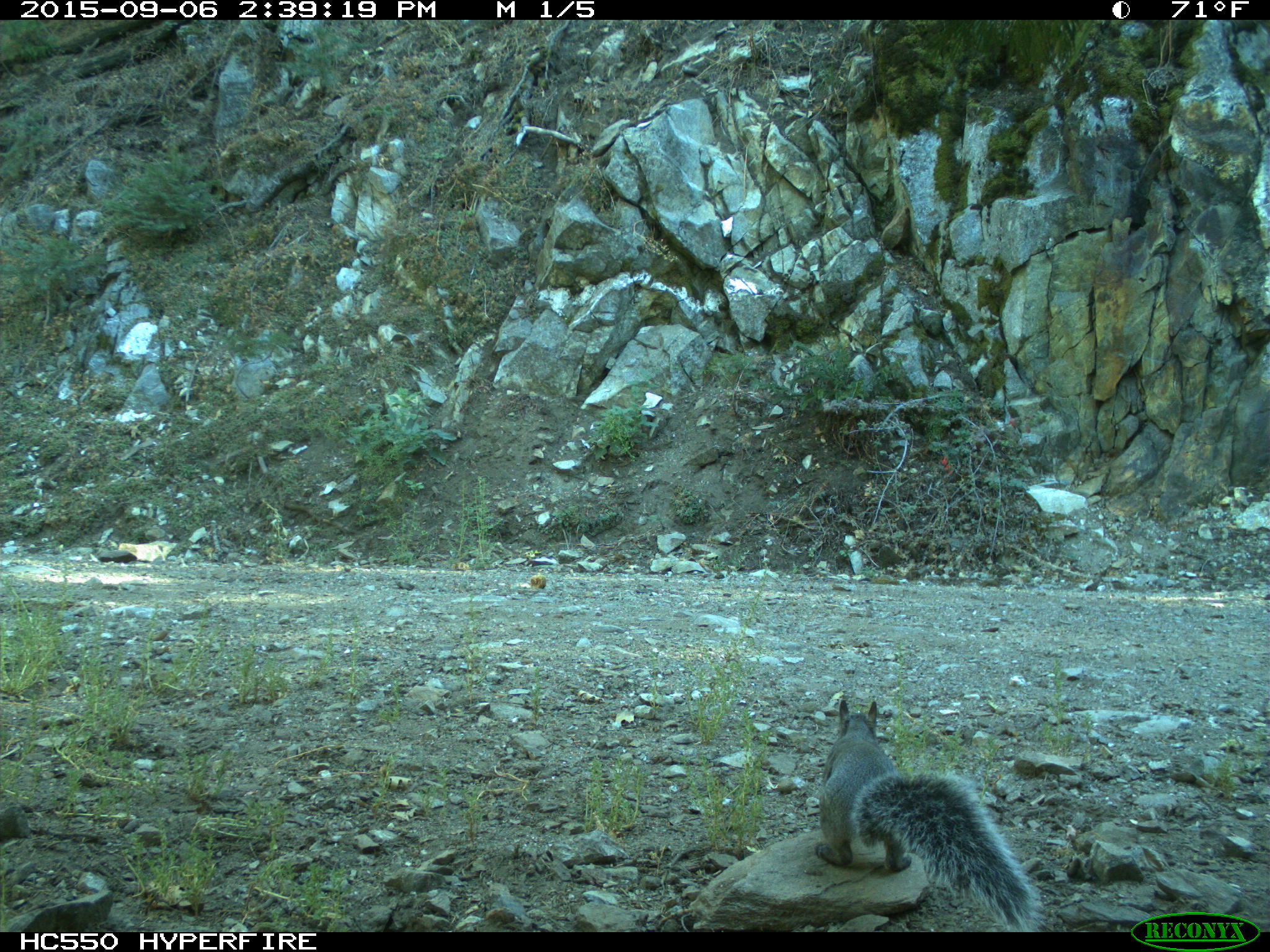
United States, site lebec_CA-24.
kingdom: Animalia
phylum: Chordata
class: Mammalia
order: Rodentia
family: Sciuridae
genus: Sciurus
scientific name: Sciurus carolinensis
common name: eastern gray squirrel